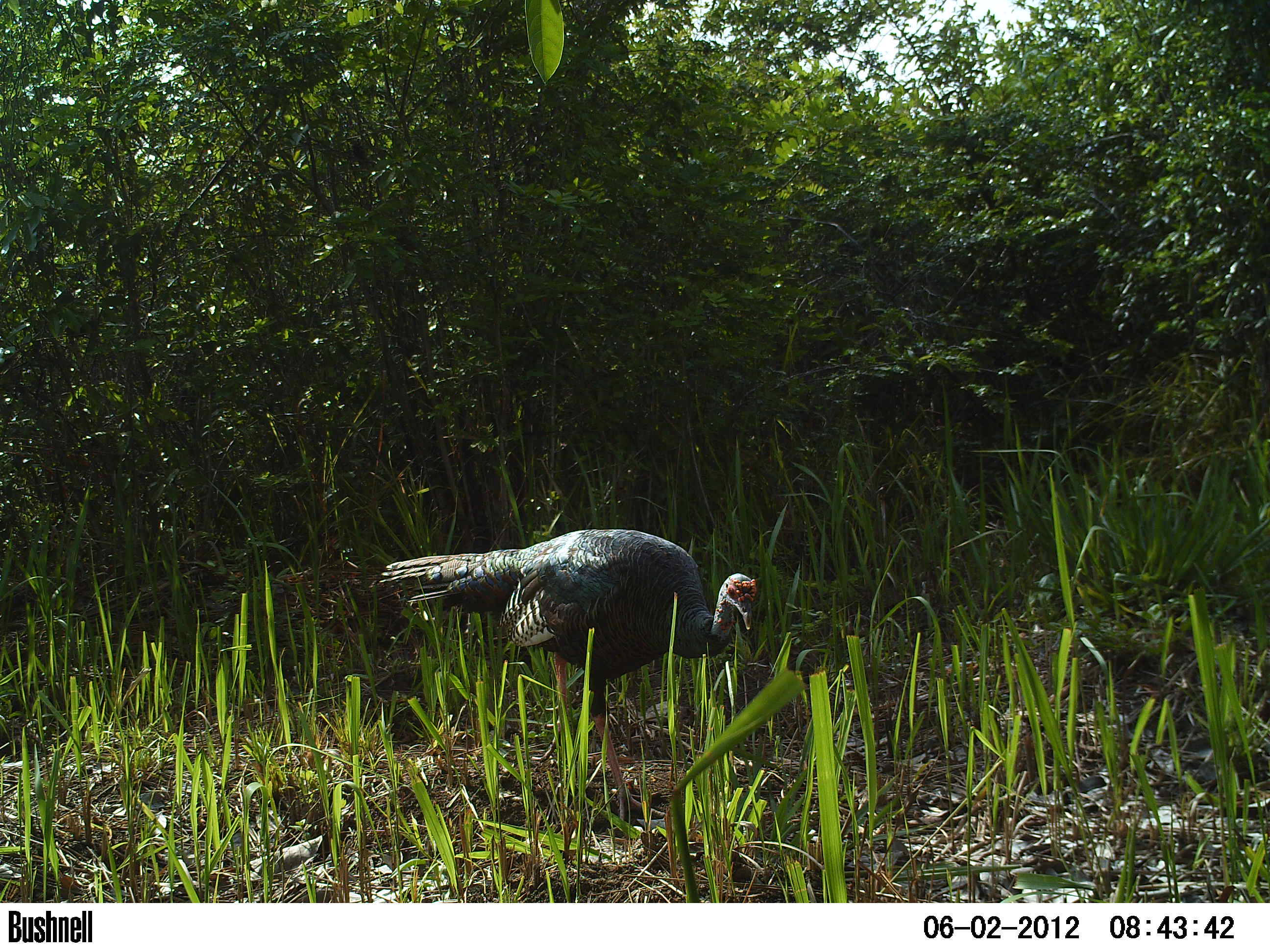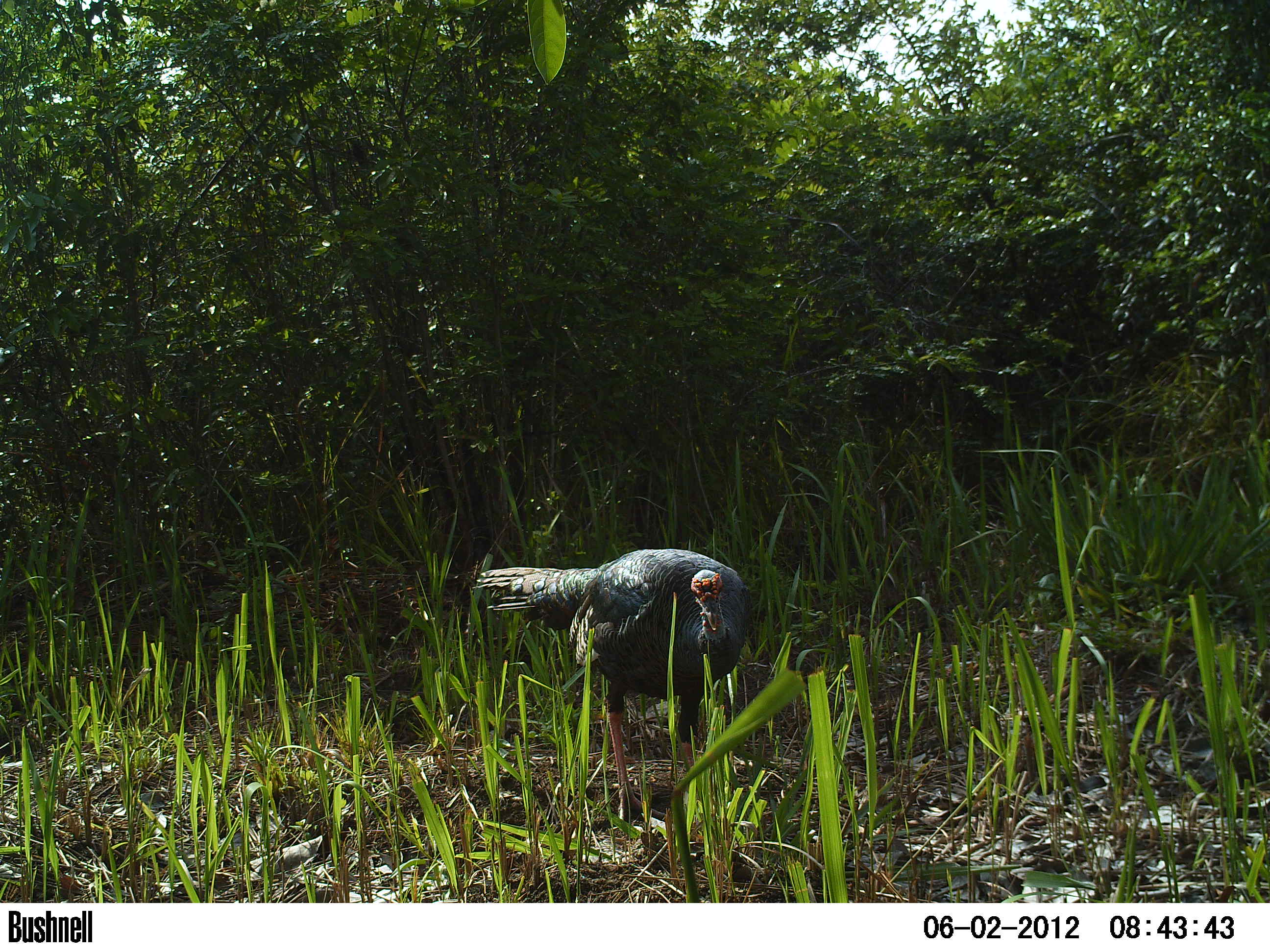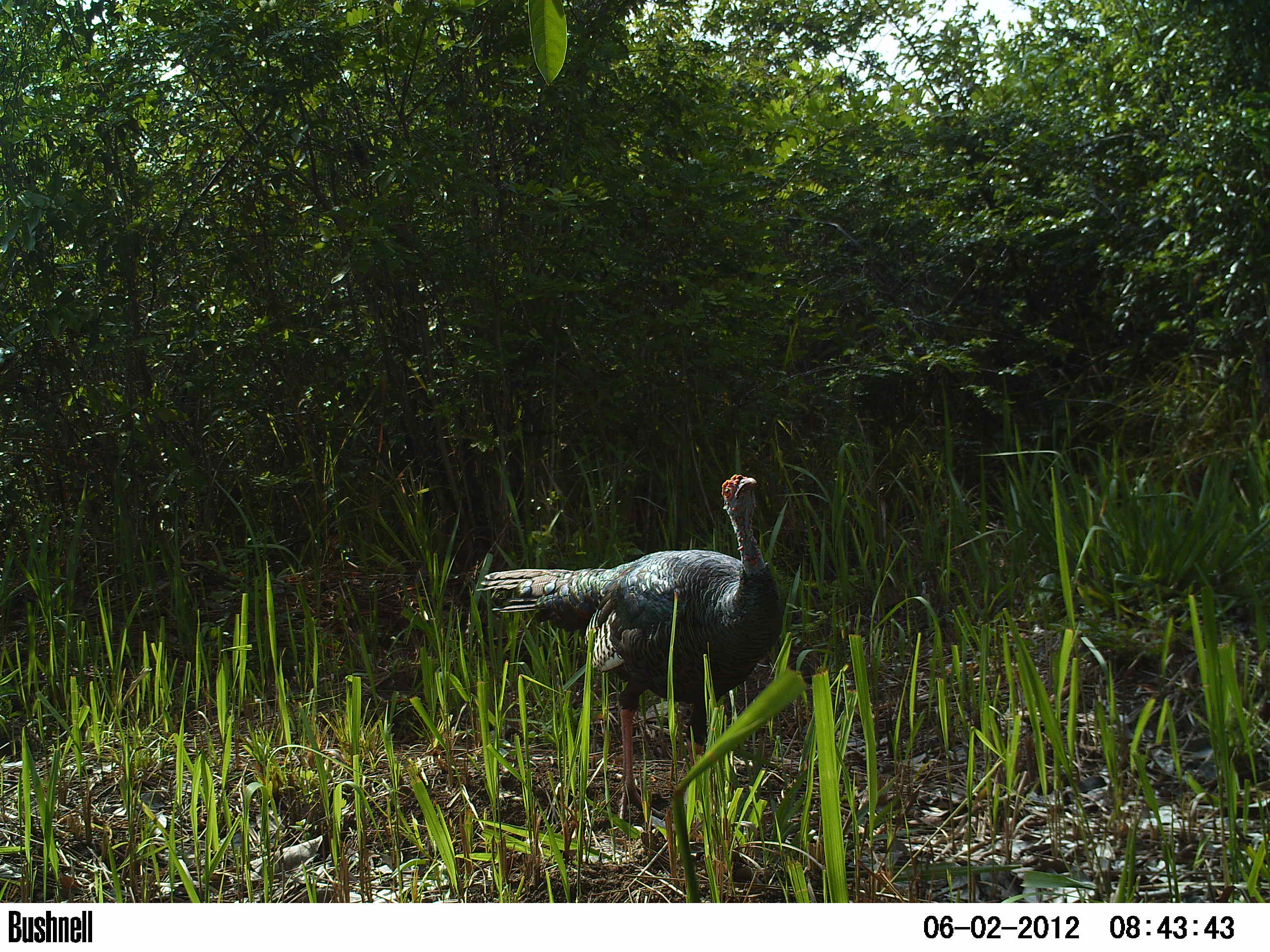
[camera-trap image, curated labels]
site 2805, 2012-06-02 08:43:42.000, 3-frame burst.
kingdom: Animalia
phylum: Chordata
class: Aves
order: Galliformes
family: Phasianidae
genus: Meleagris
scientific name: Meleagris ocellata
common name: ocellated turkey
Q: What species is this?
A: Meleagris ocellata (ocellated turkey).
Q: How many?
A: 1.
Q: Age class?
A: Adult.